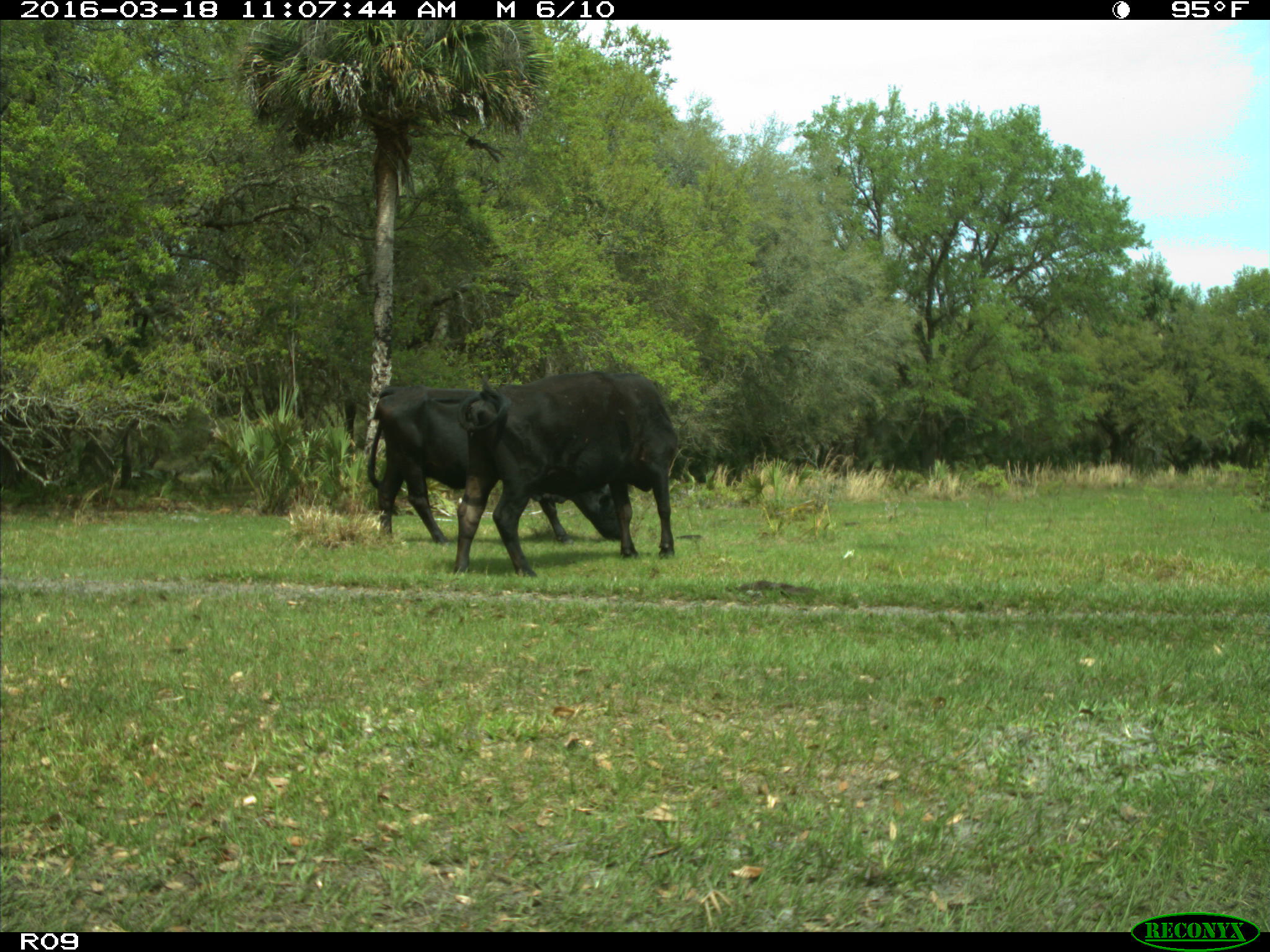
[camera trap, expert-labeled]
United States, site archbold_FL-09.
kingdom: Animalia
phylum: Chordata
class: Mammalia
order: Artiodactyla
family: Bovidae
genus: Bos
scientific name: Bos taurus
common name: domestic cow